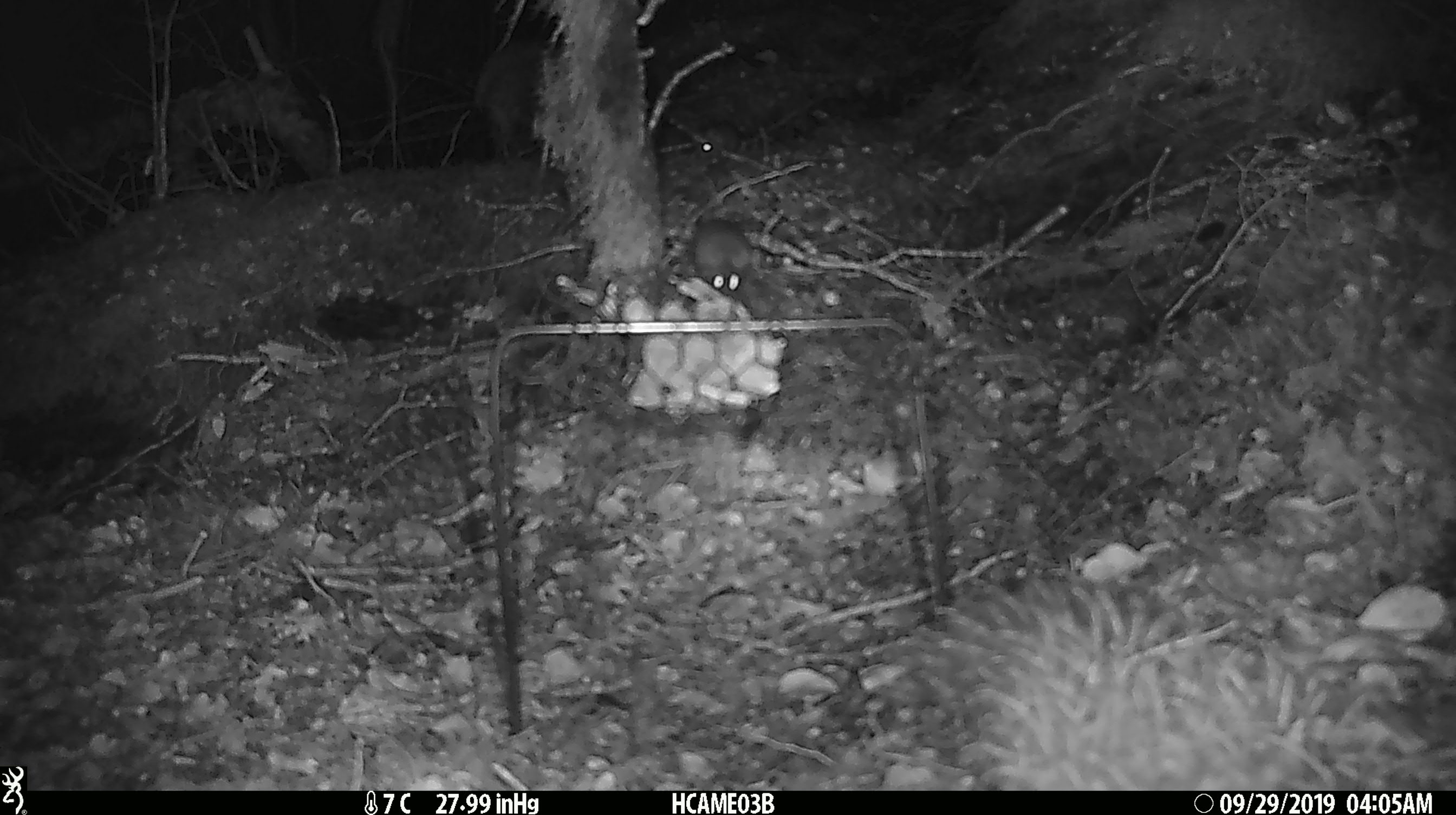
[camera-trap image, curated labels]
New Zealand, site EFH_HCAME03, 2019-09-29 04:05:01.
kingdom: Animalia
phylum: Chordata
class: Mammalia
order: Rodentia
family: Muridae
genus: Mus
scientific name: Mus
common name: mouse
Mouse (Mus).